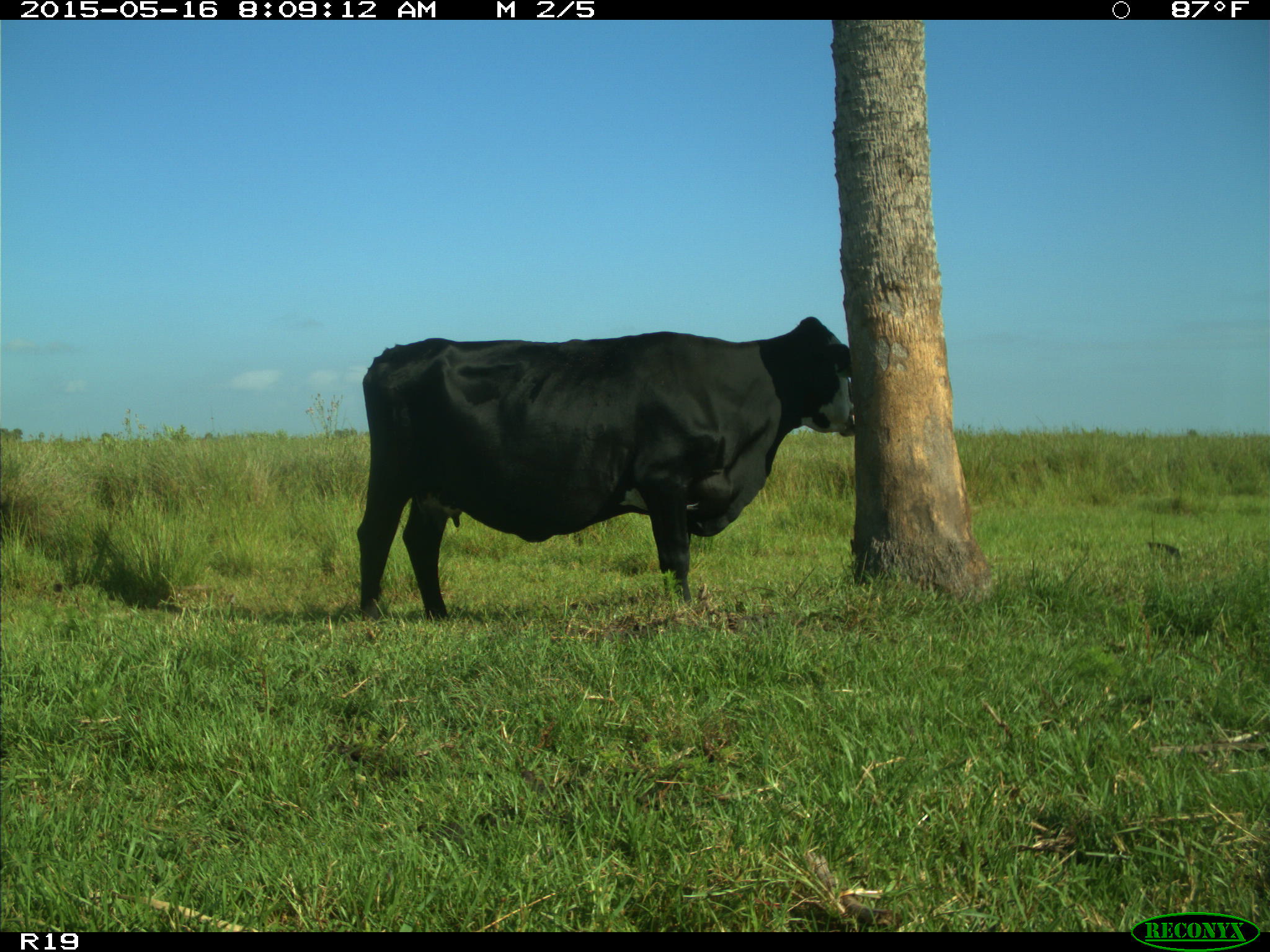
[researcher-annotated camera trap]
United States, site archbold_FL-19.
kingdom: Animalia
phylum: Chordata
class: Mammalia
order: Artiodactyla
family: Bovidae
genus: Bos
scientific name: Bos taurus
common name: domestic cow